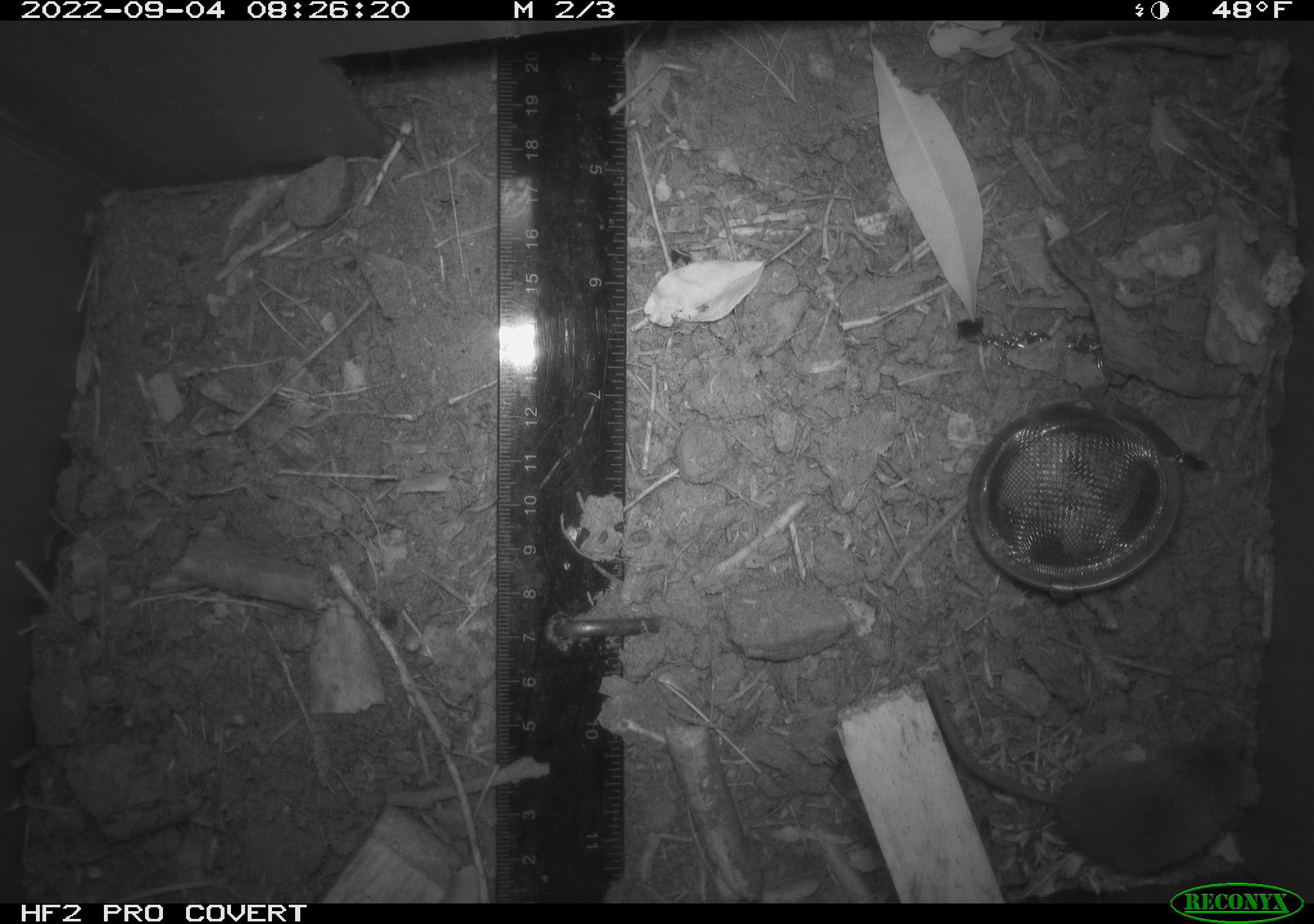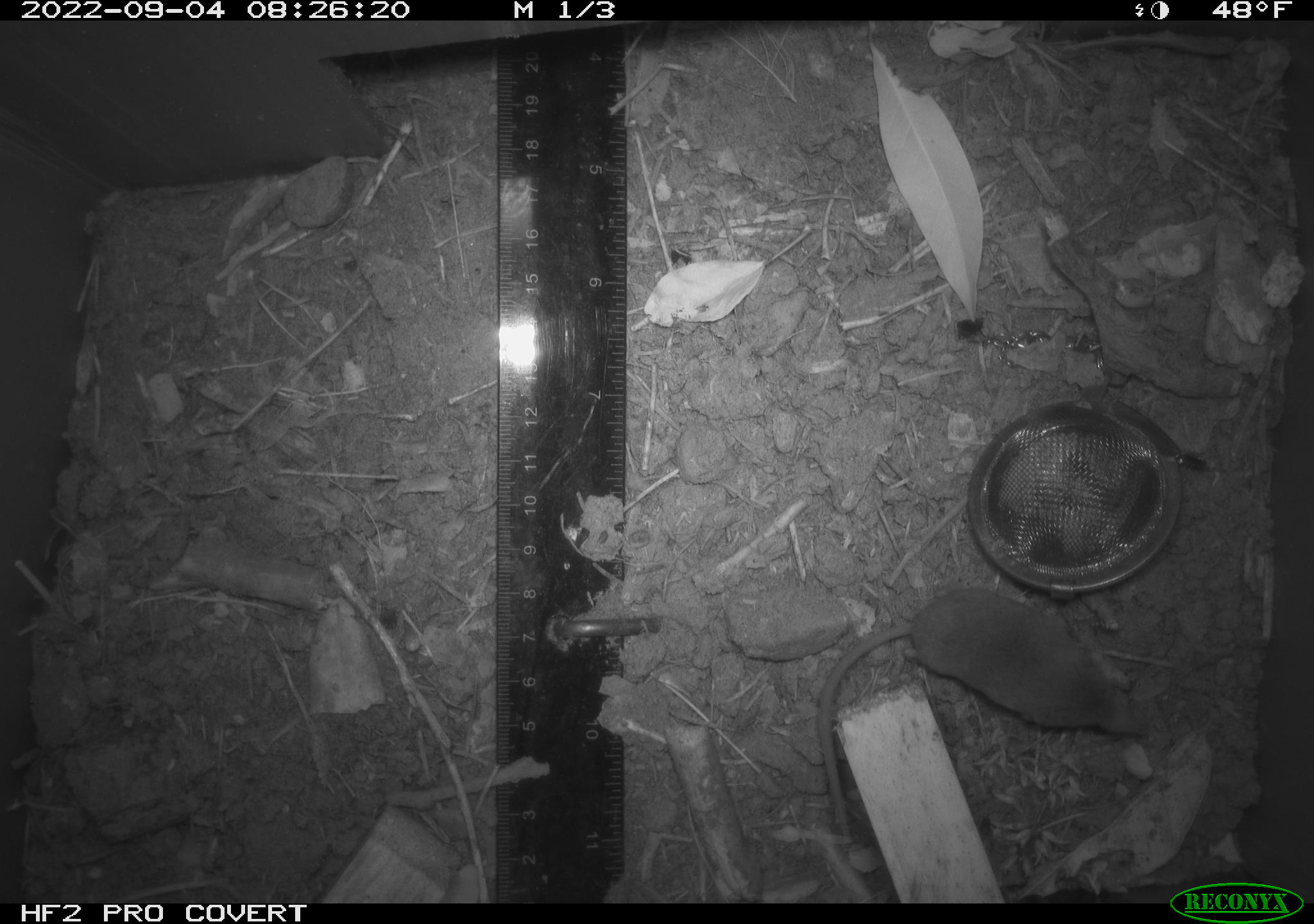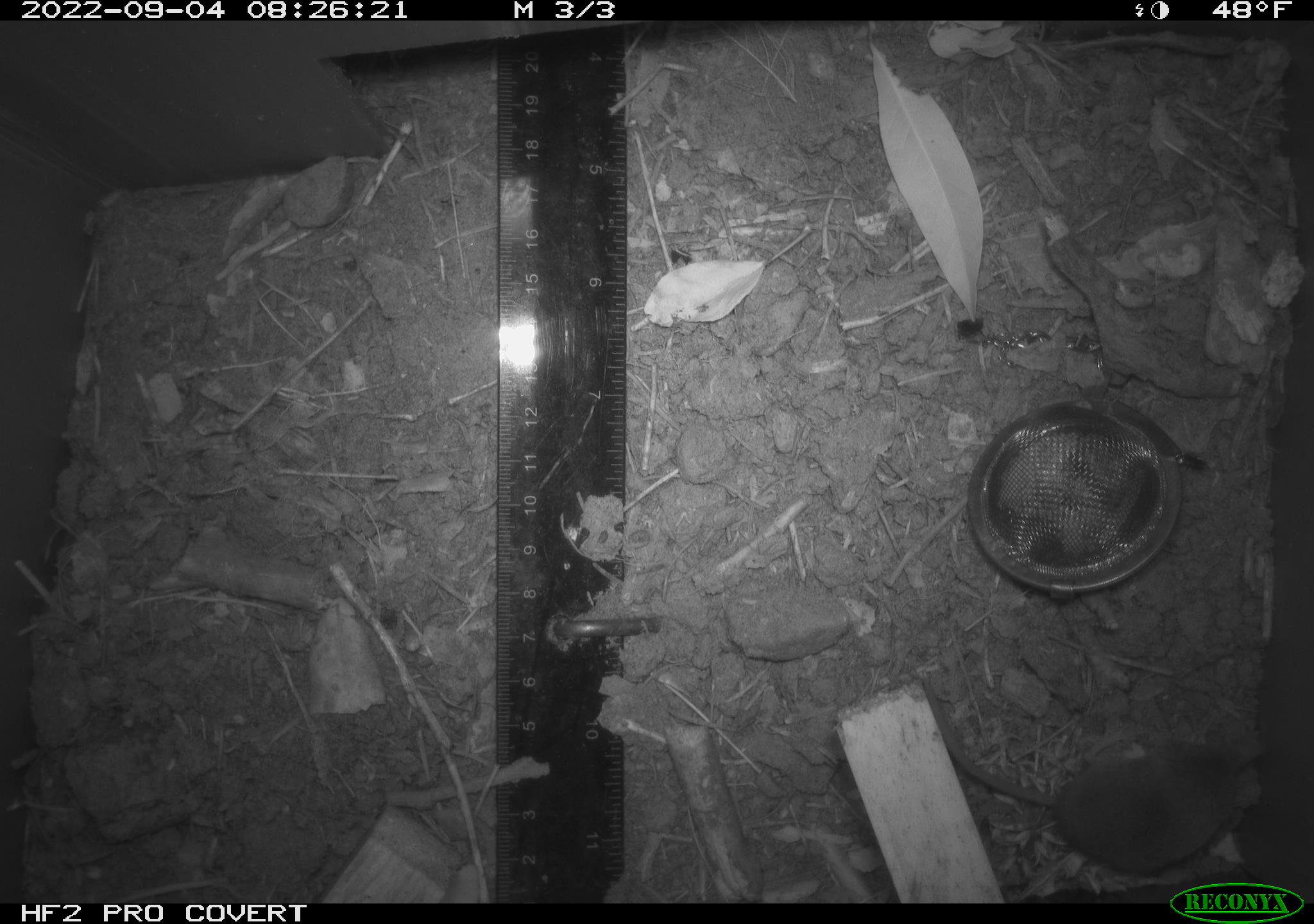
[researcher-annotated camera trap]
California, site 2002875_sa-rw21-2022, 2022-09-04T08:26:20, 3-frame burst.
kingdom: Animalia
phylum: Chordata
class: Mammalia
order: Eulipotyphla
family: Soricidae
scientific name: Soricidae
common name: shrews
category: soricidae family